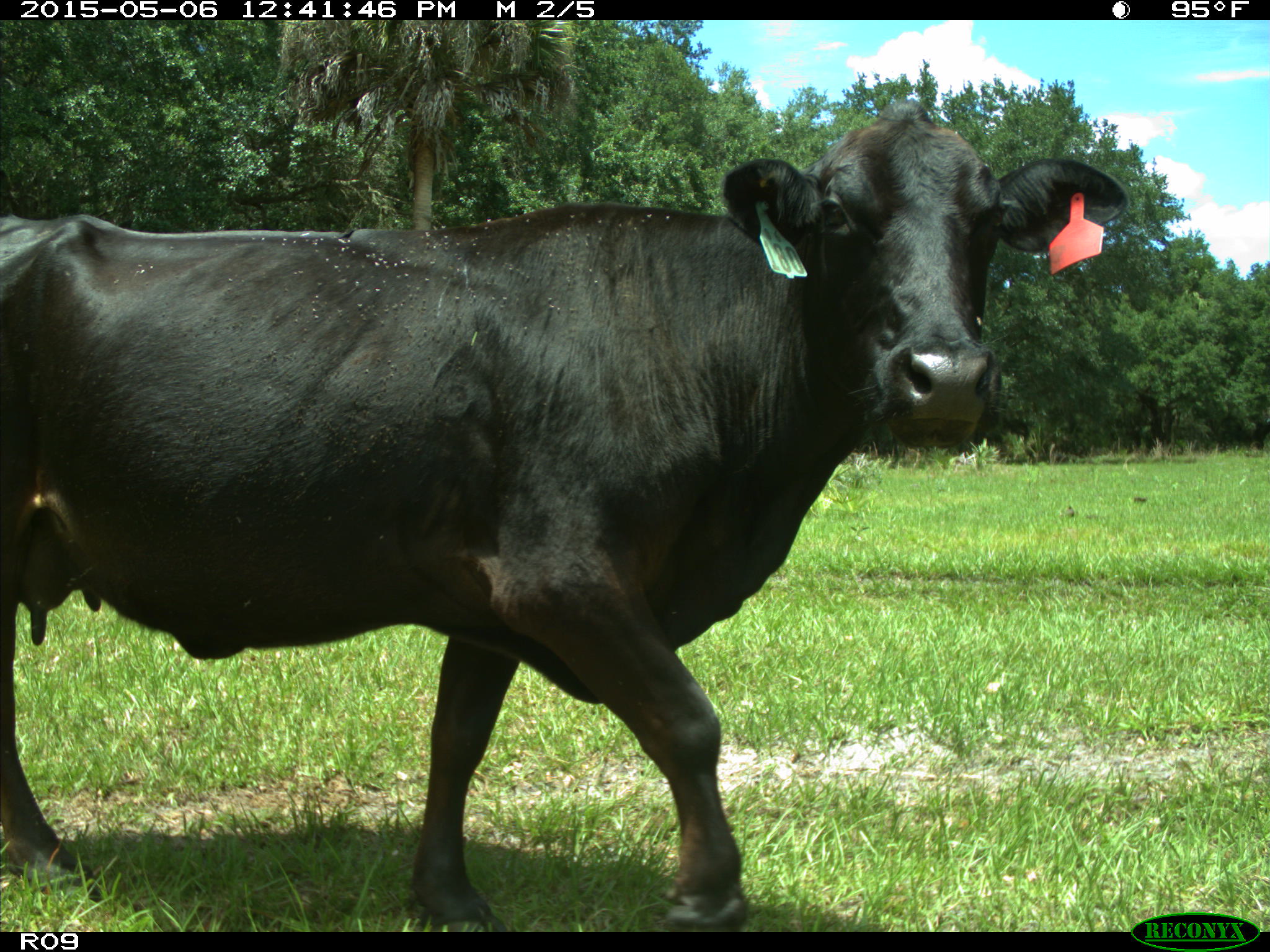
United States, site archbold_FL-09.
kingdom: Animalia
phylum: Chordata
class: Mammalia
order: Artiodactyla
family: Bovidae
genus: Bos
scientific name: Bos taurus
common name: domestic cow